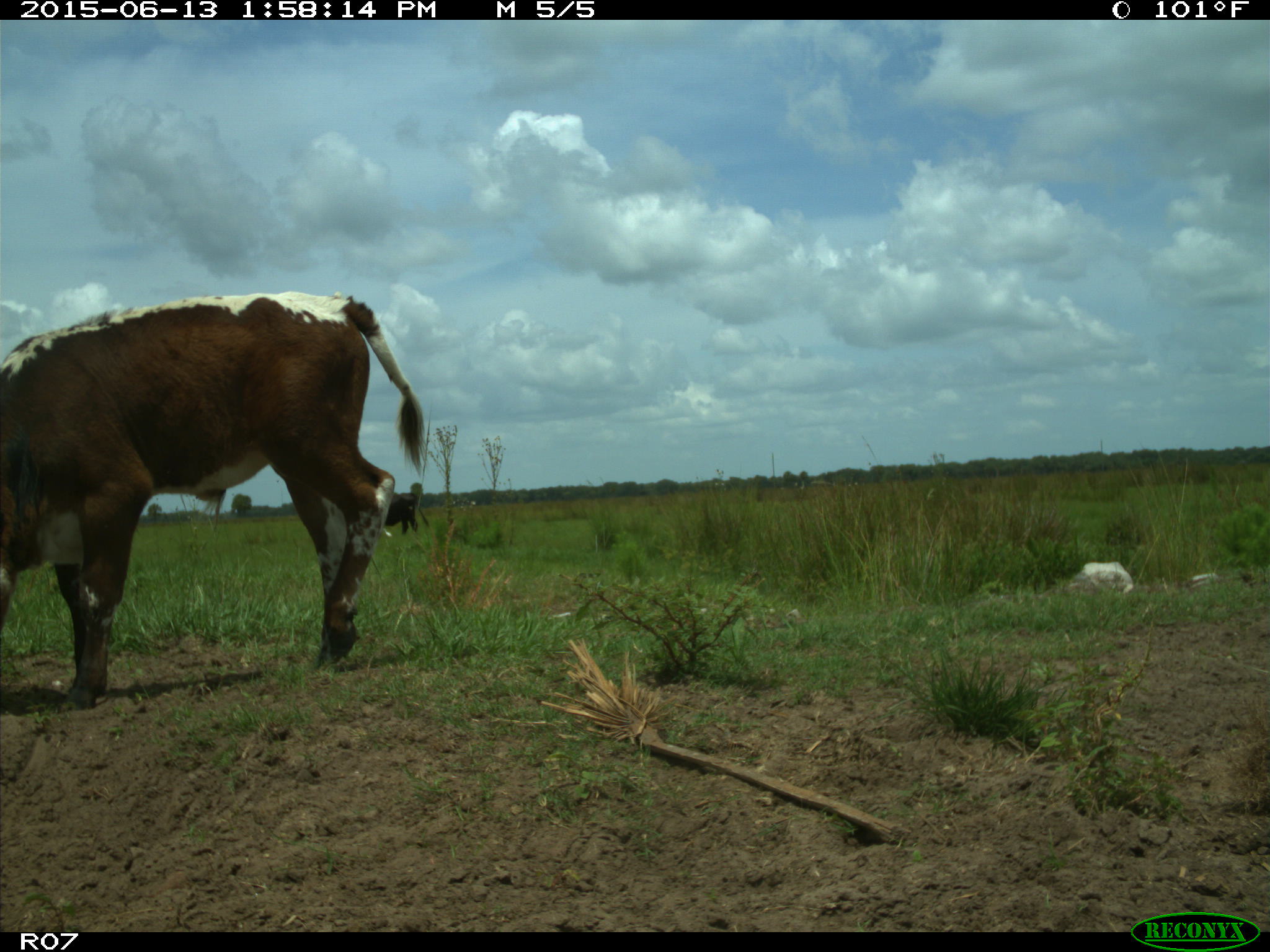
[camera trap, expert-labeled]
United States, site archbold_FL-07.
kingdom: Animalia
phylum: Chordata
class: Mammalia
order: Artiodactyla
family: Bovidae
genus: Bos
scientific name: Bos taurus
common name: domestic cow